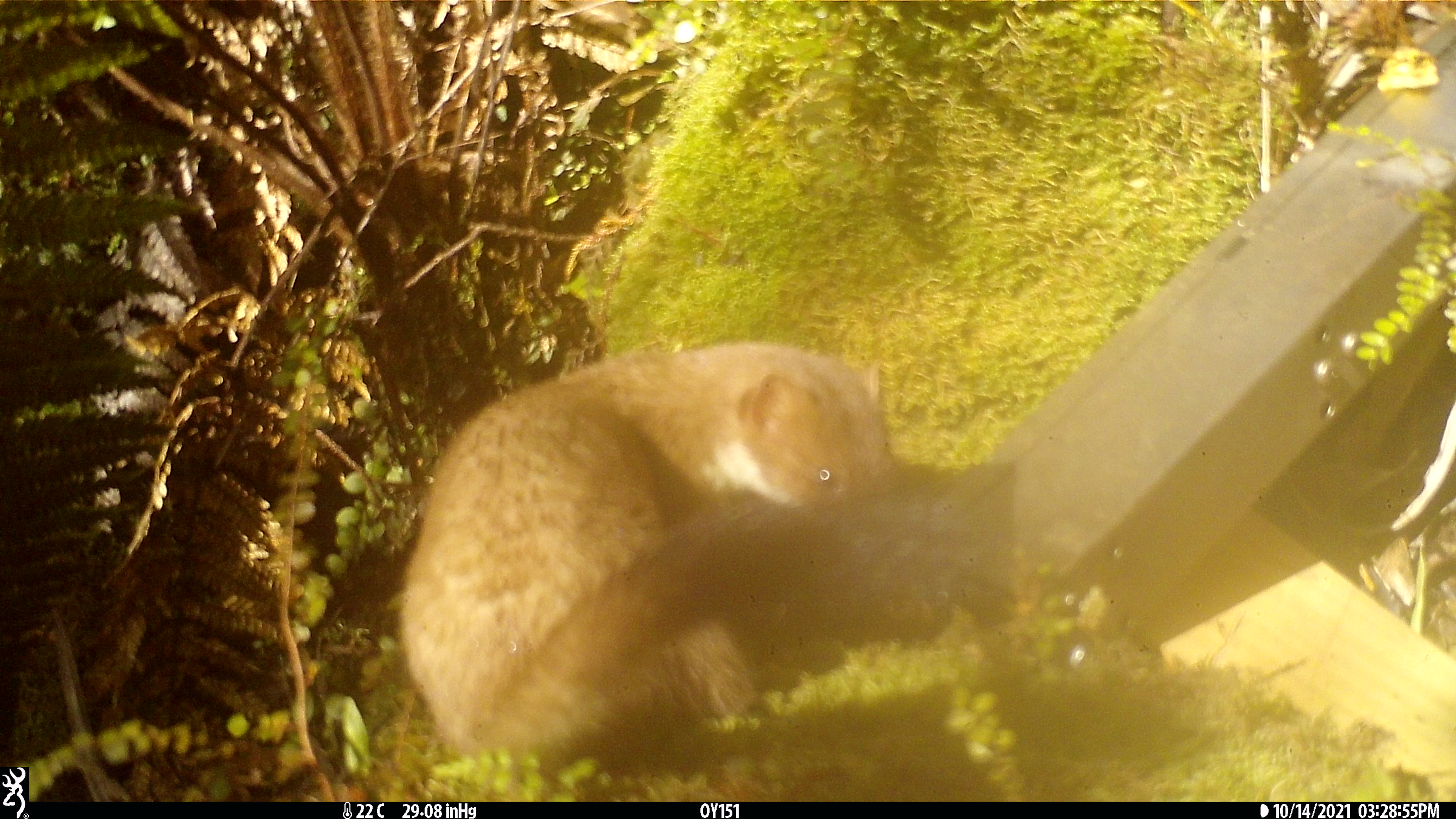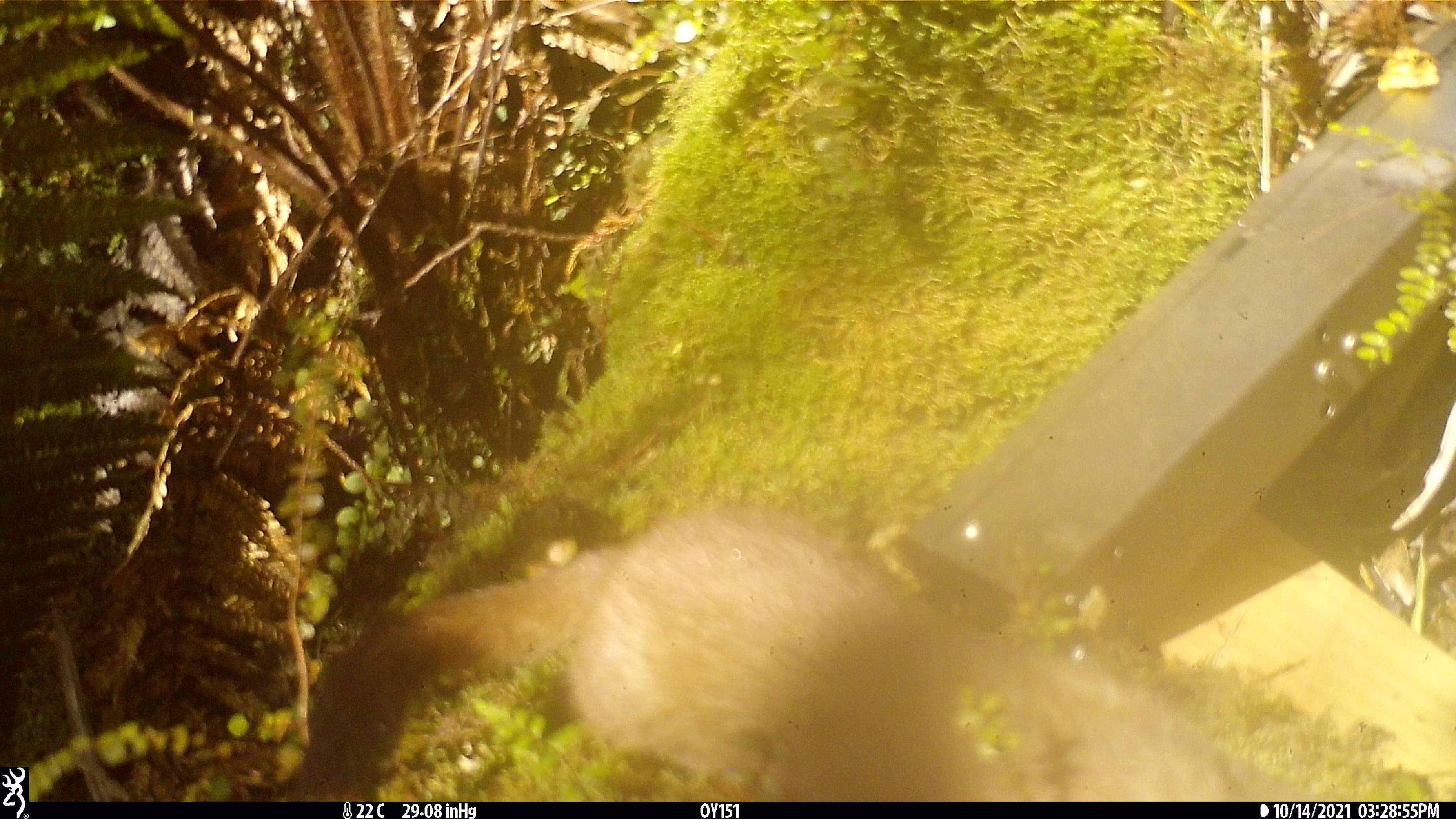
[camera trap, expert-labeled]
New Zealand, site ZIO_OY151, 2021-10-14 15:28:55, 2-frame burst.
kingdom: Animalia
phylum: Chordata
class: Mammalia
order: Carnivora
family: Mustelidae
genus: Mustela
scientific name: Mustela erminea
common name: stoat